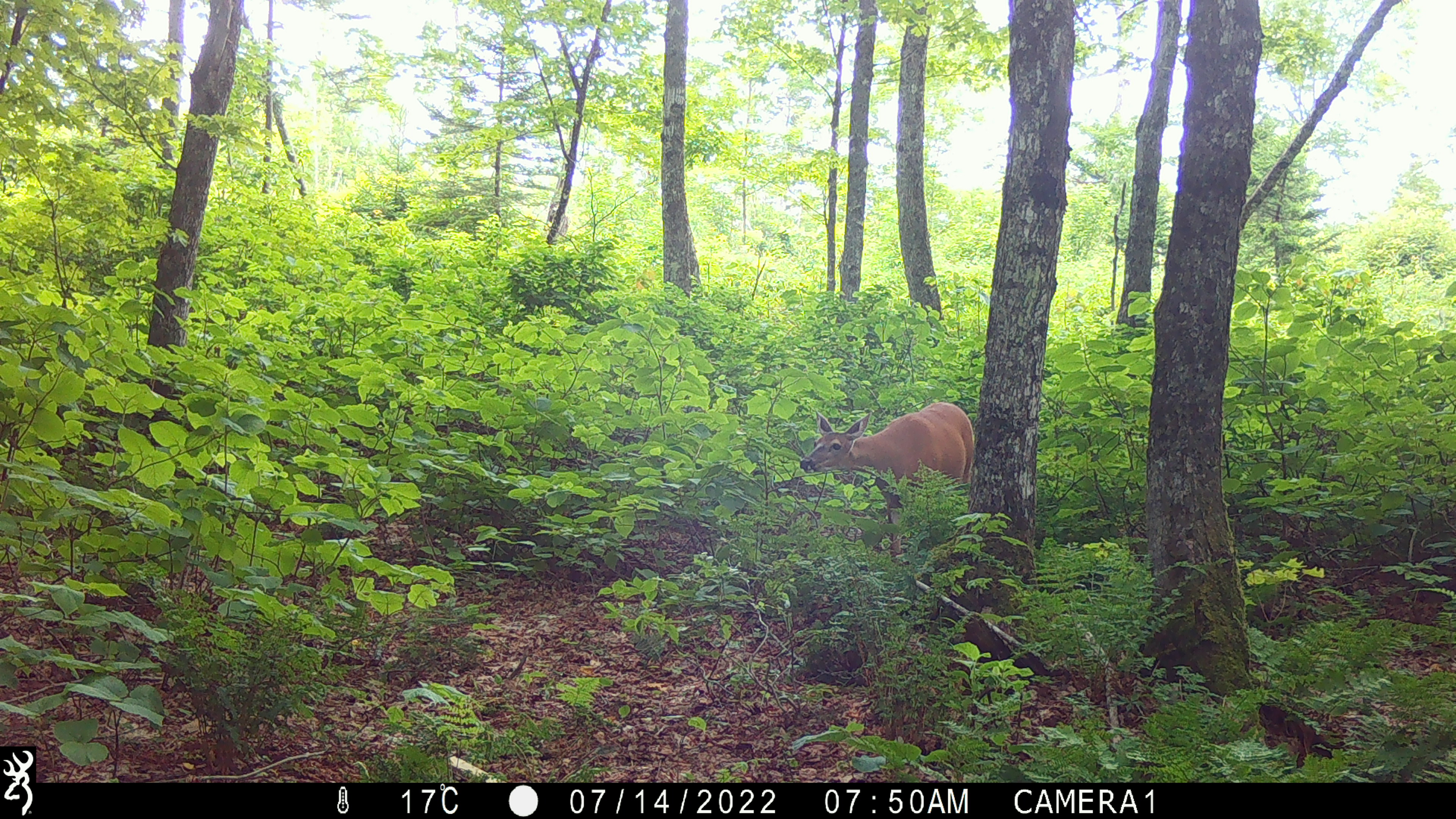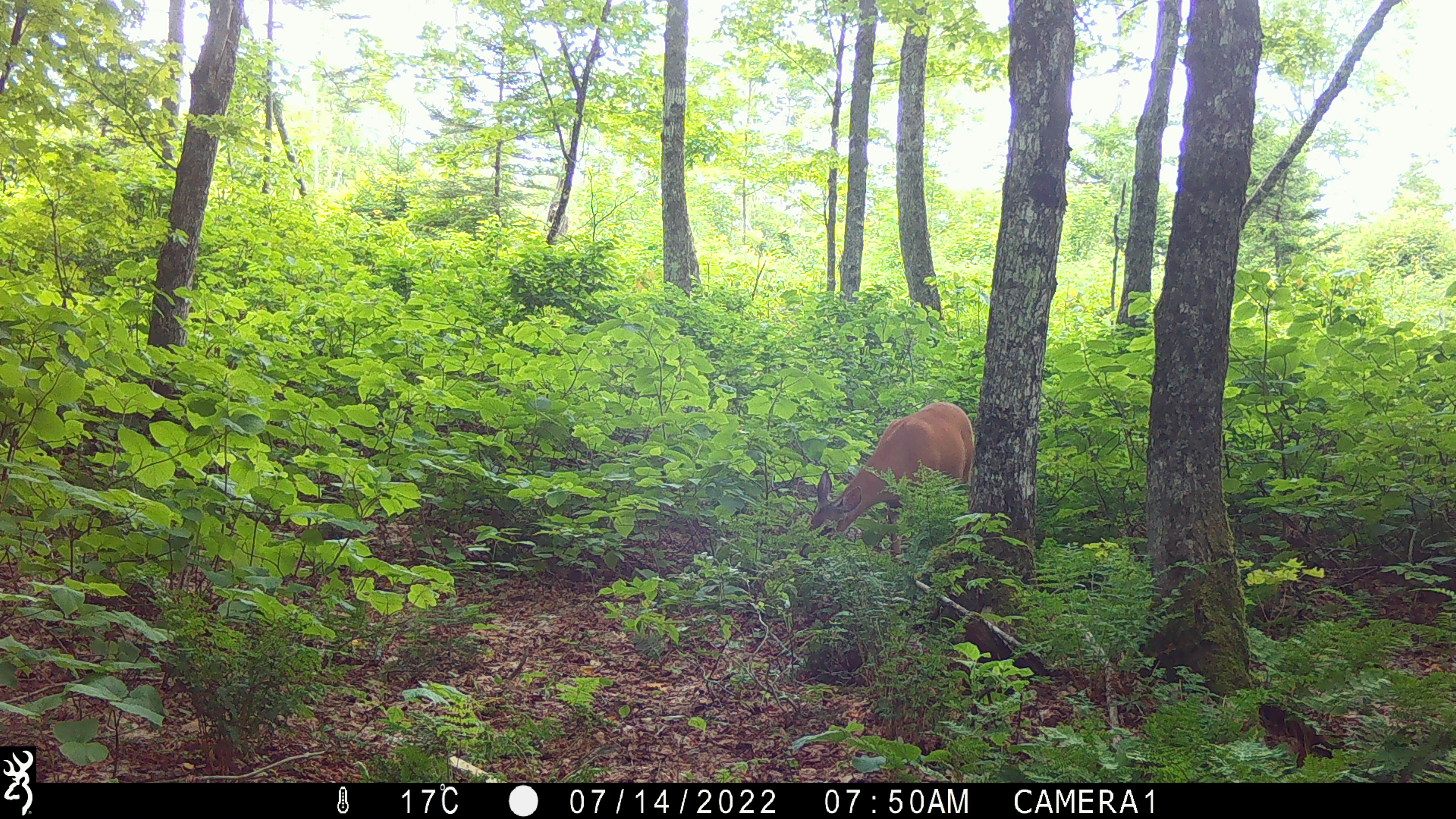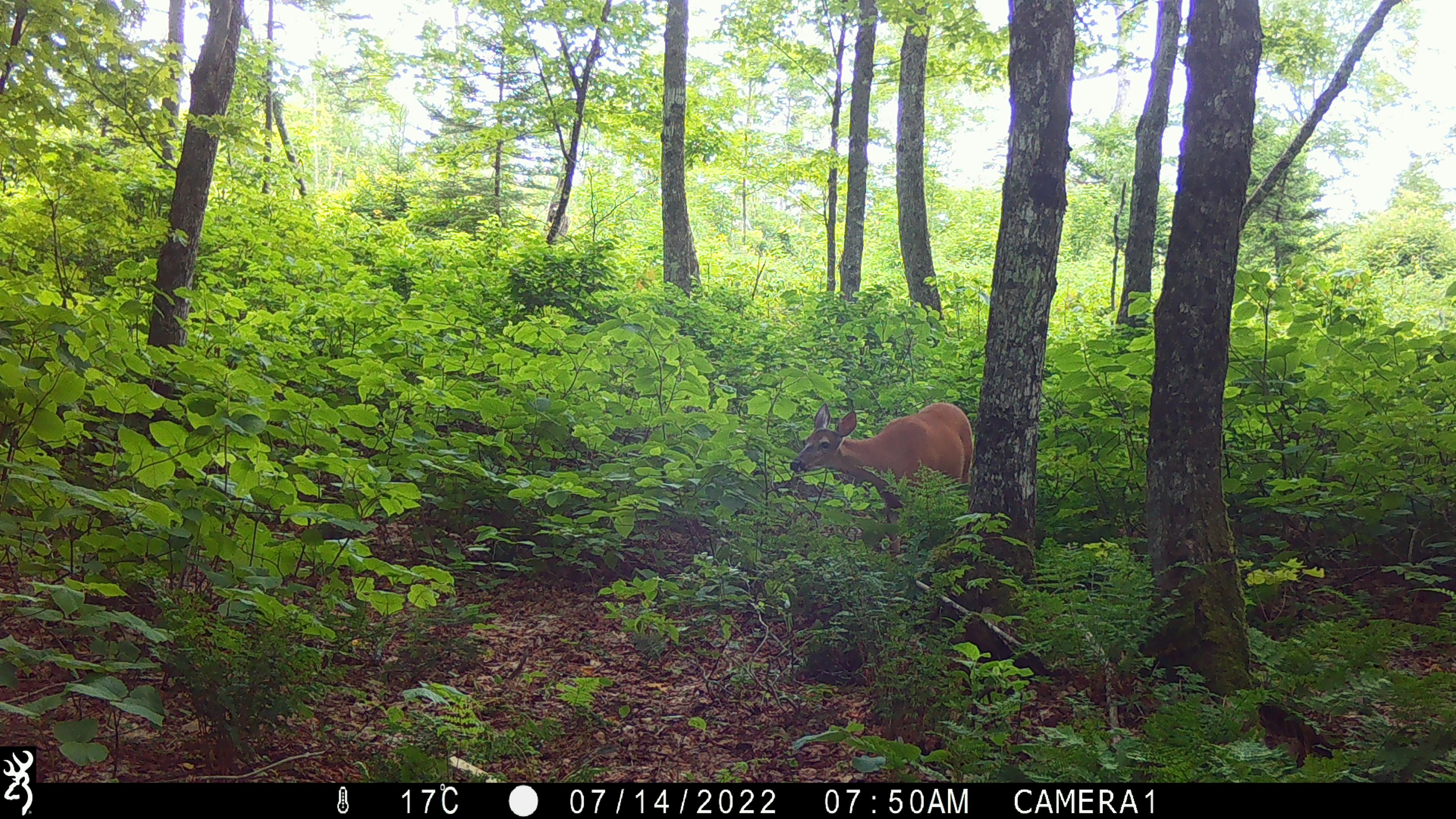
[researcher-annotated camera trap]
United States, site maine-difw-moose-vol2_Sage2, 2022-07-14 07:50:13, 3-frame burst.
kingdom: Animalia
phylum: Chordata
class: Mammalia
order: Artiodactyla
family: Cervidae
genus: Odocoileus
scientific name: Odocoileus virginianus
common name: white-tailed deer